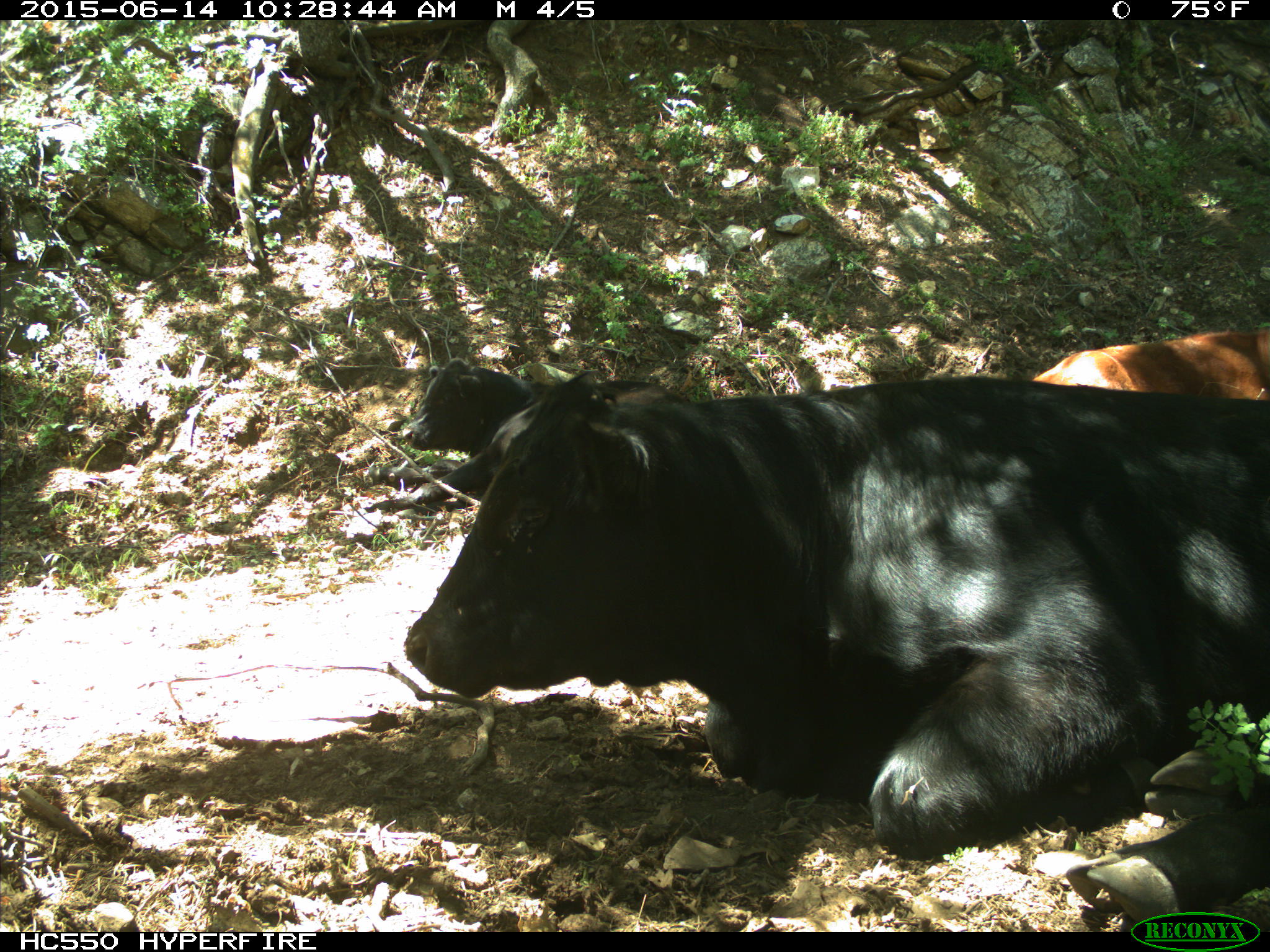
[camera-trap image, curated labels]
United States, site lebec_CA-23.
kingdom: Animalia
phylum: Chordata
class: Mammalia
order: Artiodactyla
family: Bovidae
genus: Bos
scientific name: Bos taurus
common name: domestic cow